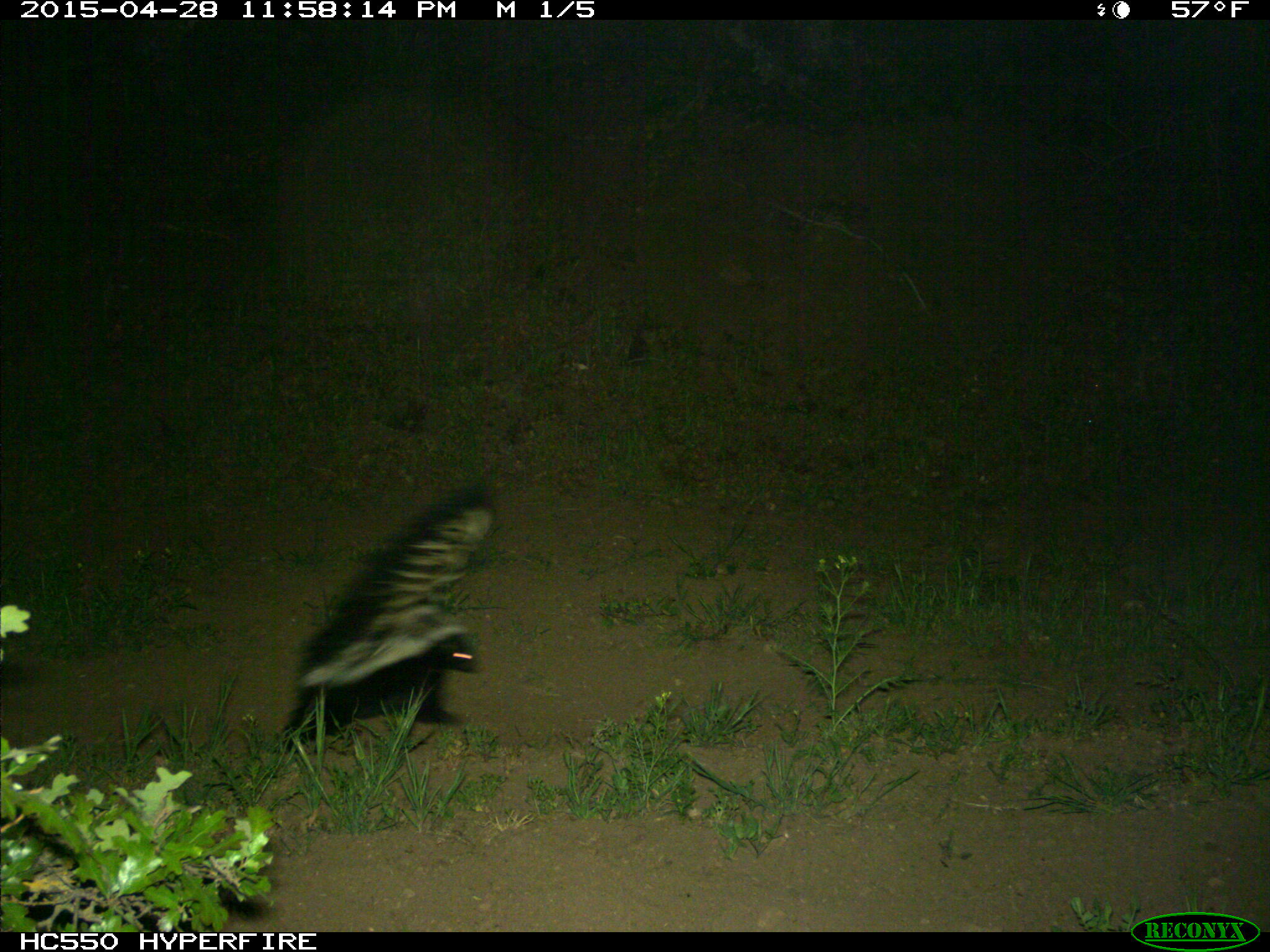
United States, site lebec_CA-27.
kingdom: Animalia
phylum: Chordata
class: Mammalia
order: Carnivora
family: Mephitidae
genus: Mephitis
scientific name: Mephitis mephitis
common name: striped skunk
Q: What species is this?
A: Mephitis mephitis (striped skunk).